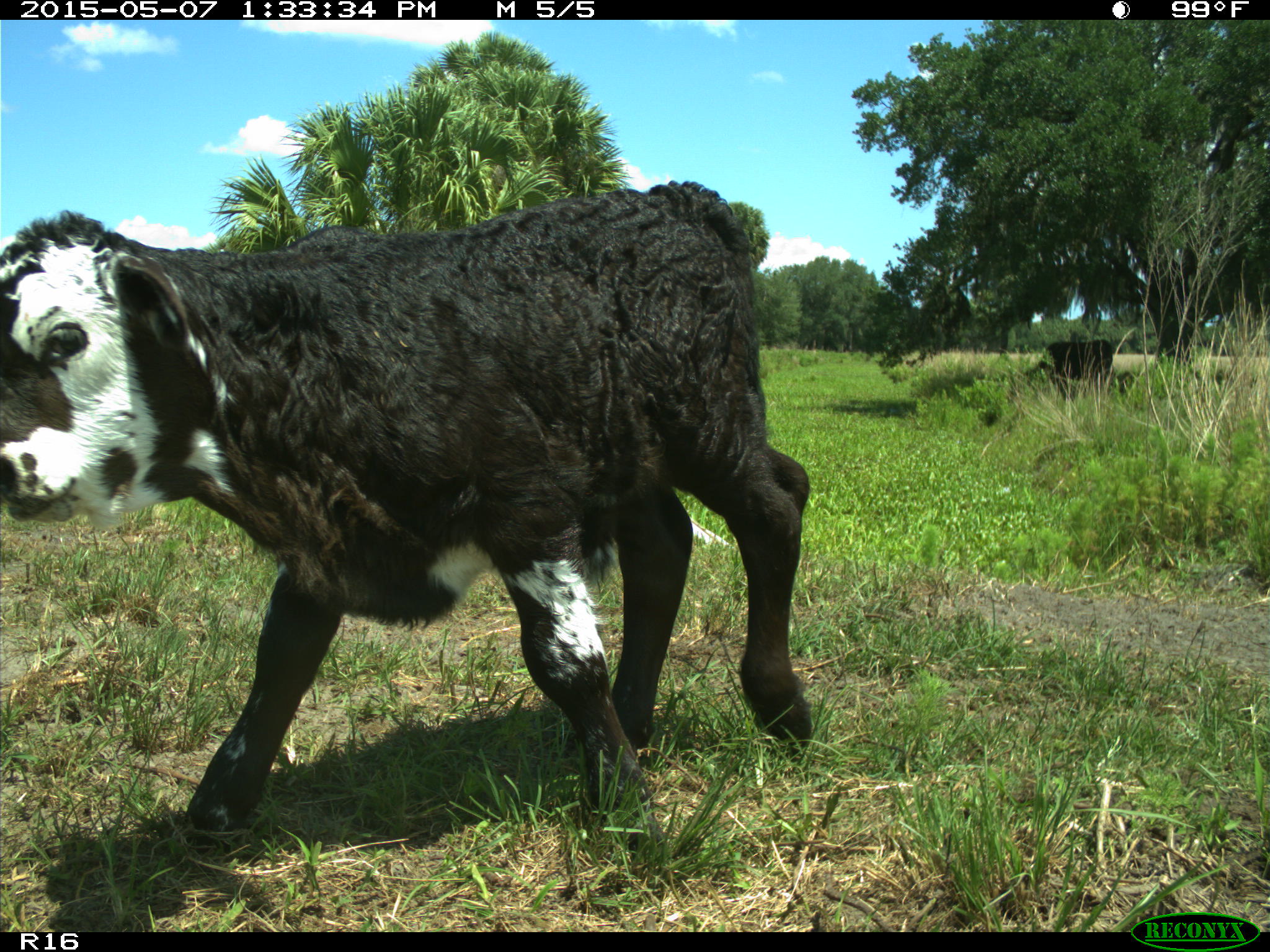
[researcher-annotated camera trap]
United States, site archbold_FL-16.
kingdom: Animalia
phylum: Chordata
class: Mammalia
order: Artiodactyla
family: Bovidae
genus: Bos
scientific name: Bos taurus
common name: domestic cow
Bos taurus (domestic cow).